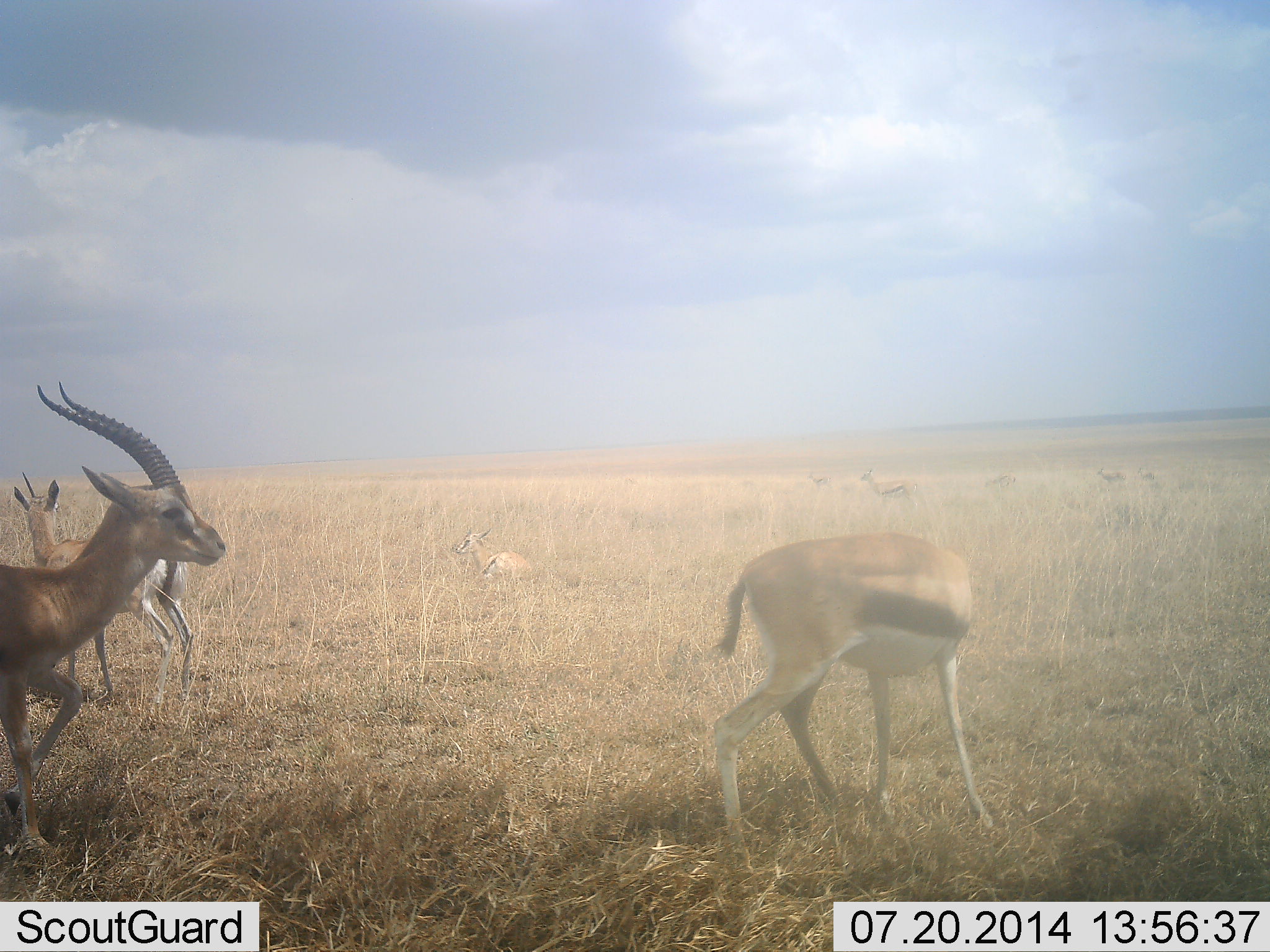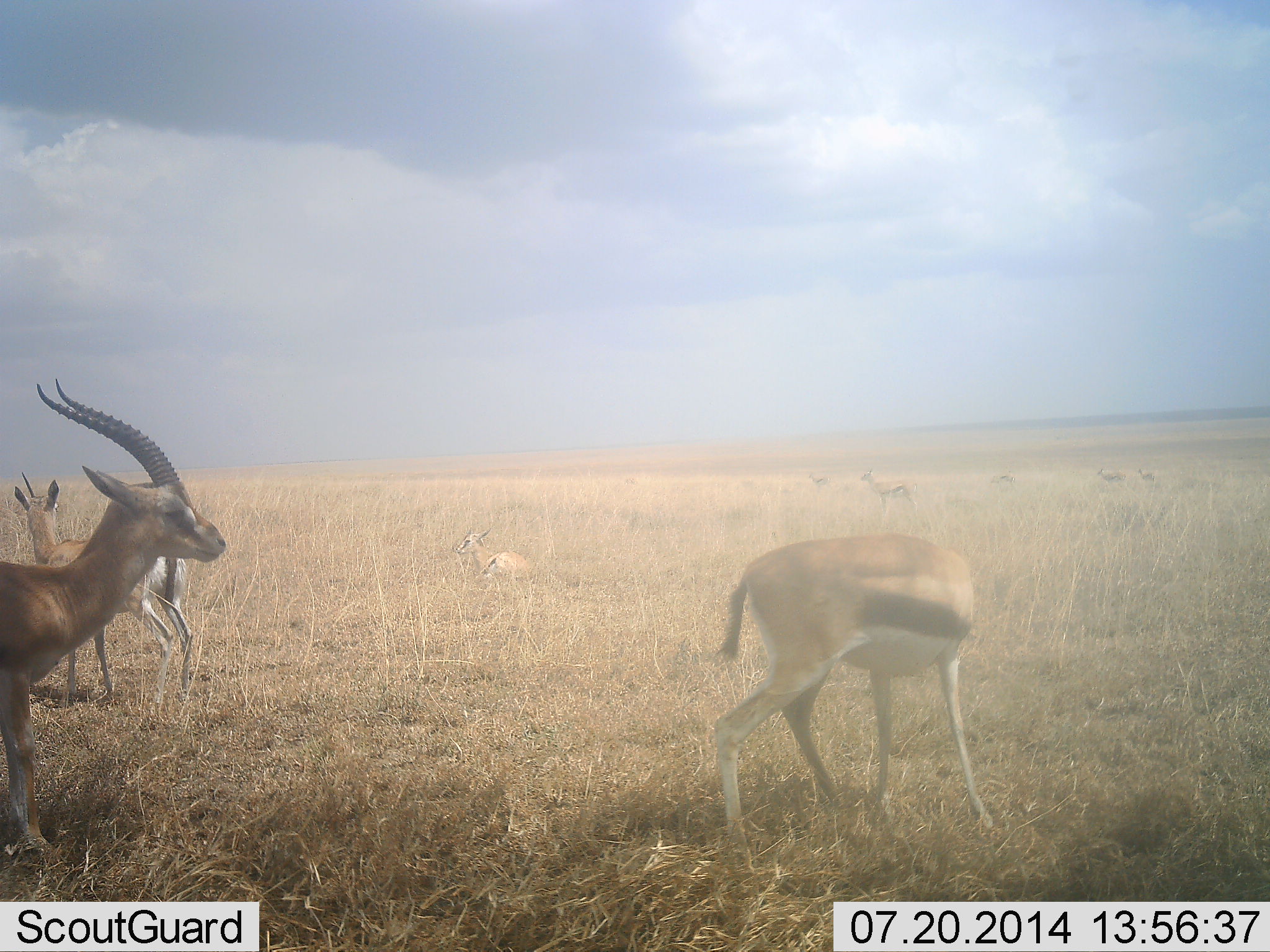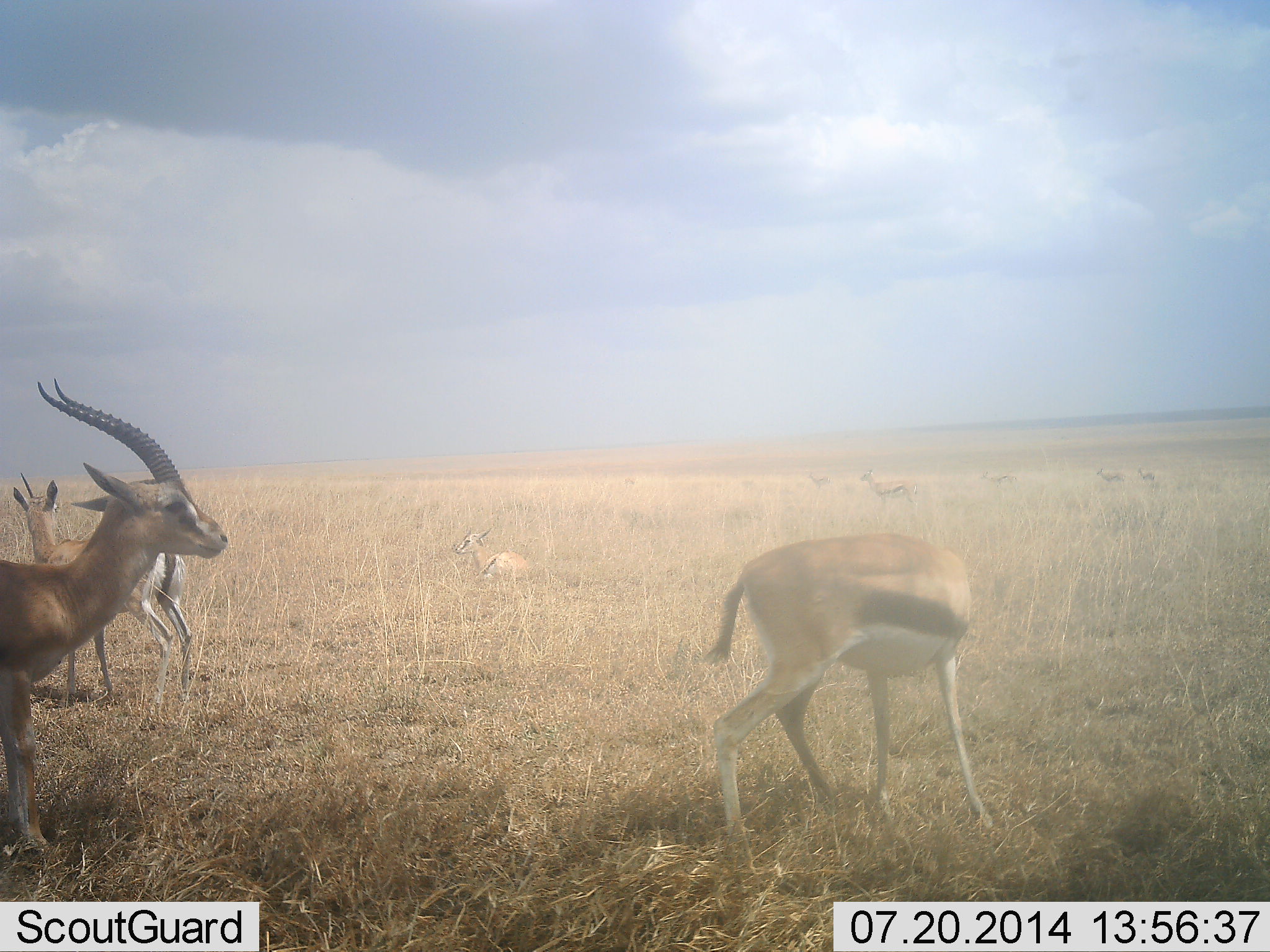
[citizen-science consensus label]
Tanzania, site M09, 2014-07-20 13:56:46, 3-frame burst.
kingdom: Animalia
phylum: Chordata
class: Mammalia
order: Artiodactyla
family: Bovidae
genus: Eudorcas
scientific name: Eudorcas thomsonii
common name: thomson's gazelle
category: gazellethomsons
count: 6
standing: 100%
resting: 30%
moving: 0%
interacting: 0%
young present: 0%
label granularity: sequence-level